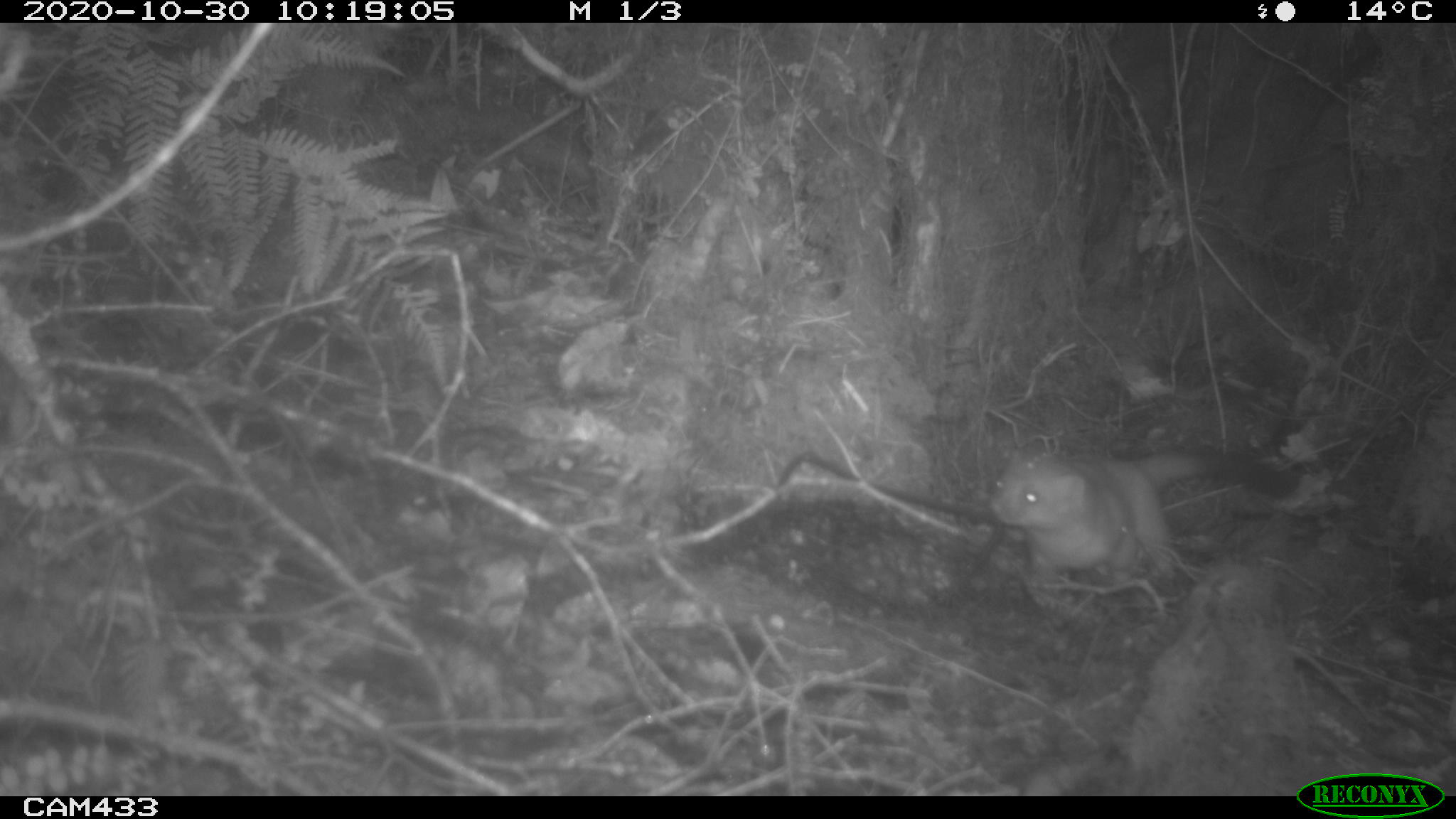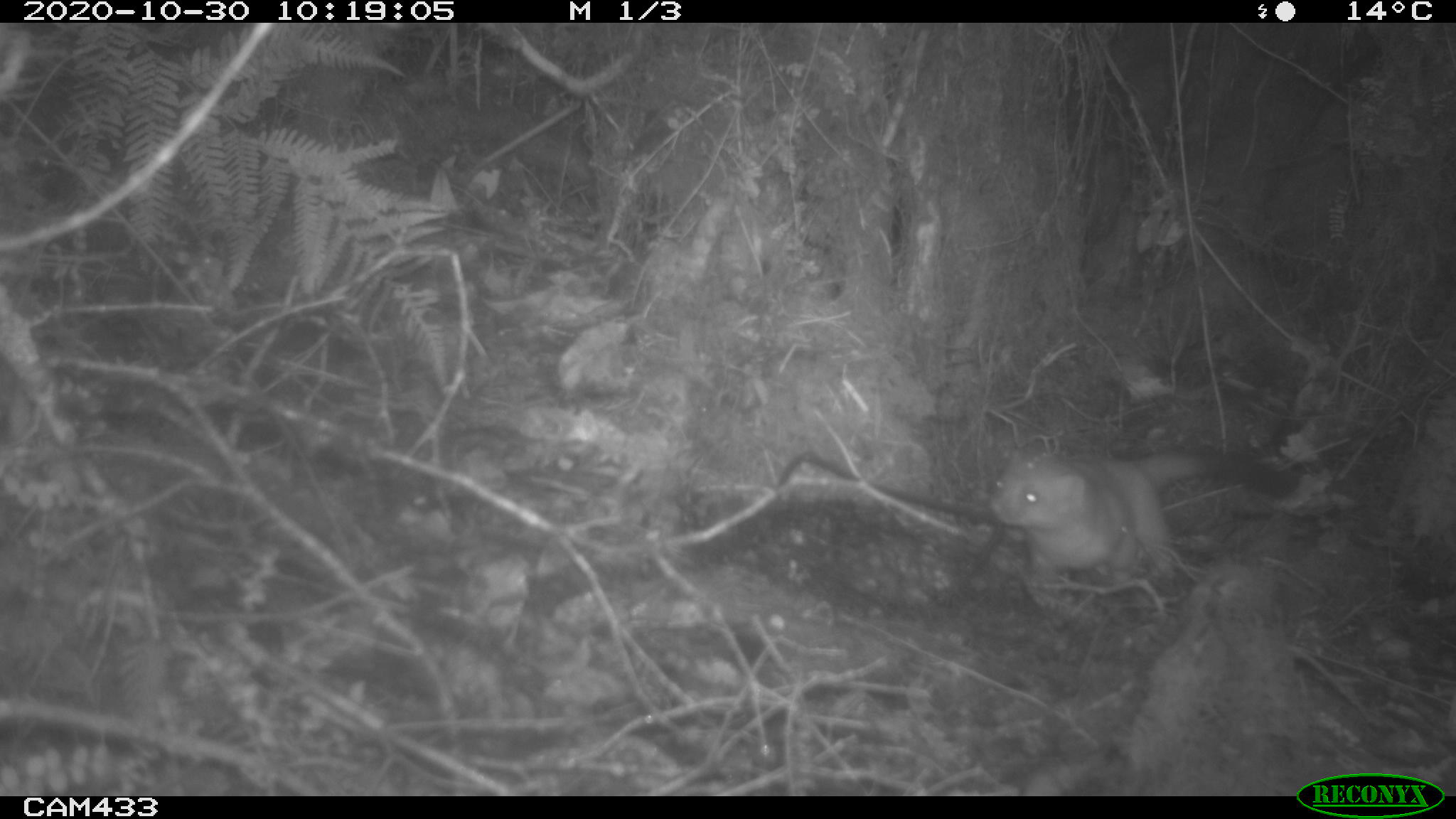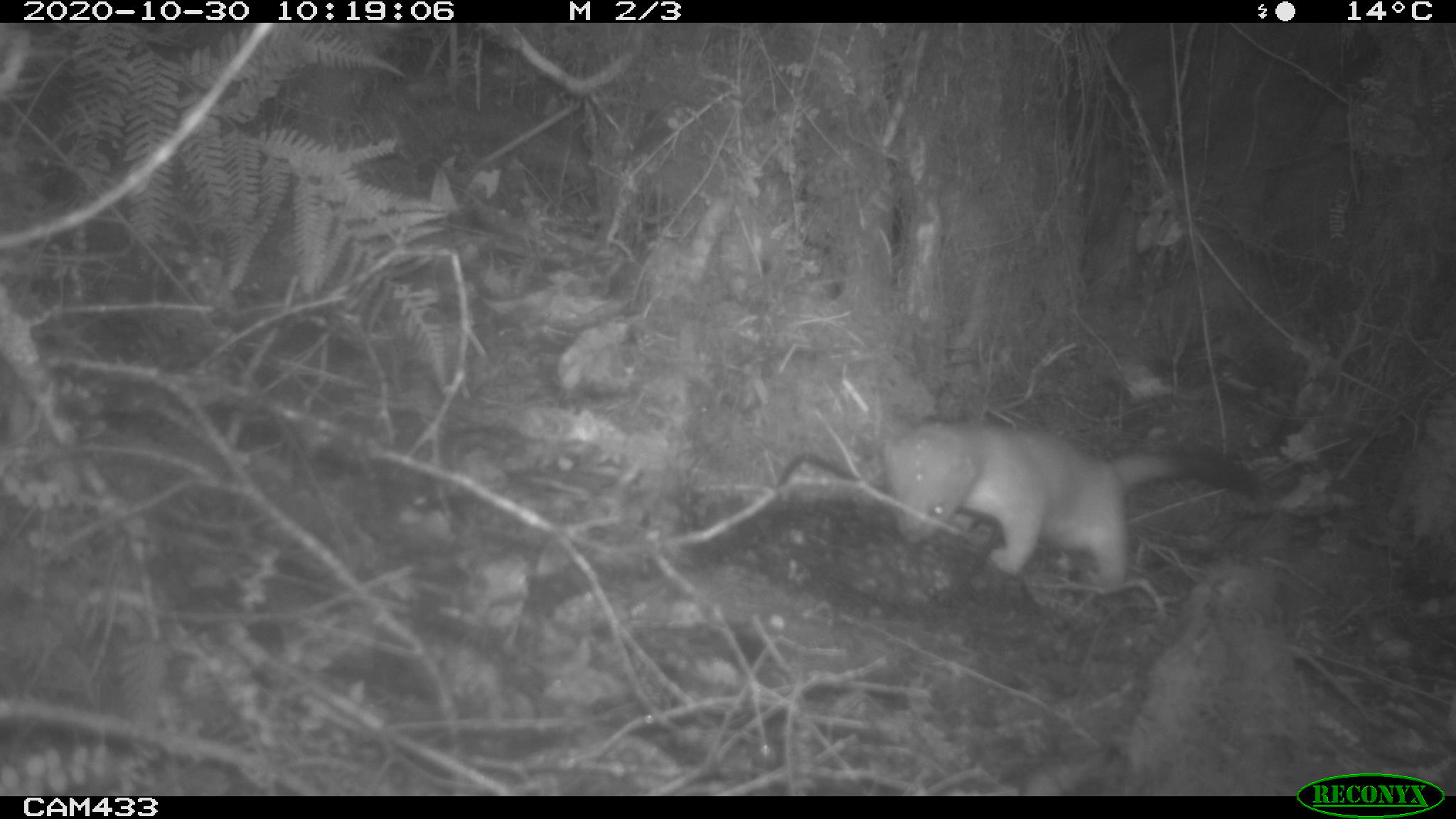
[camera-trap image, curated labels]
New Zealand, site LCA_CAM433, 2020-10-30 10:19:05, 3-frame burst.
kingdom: Animalia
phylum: Chordata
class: Mammalia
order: Carnivora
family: Mustelidae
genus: Mustela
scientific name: Mustela erminea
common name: stoat